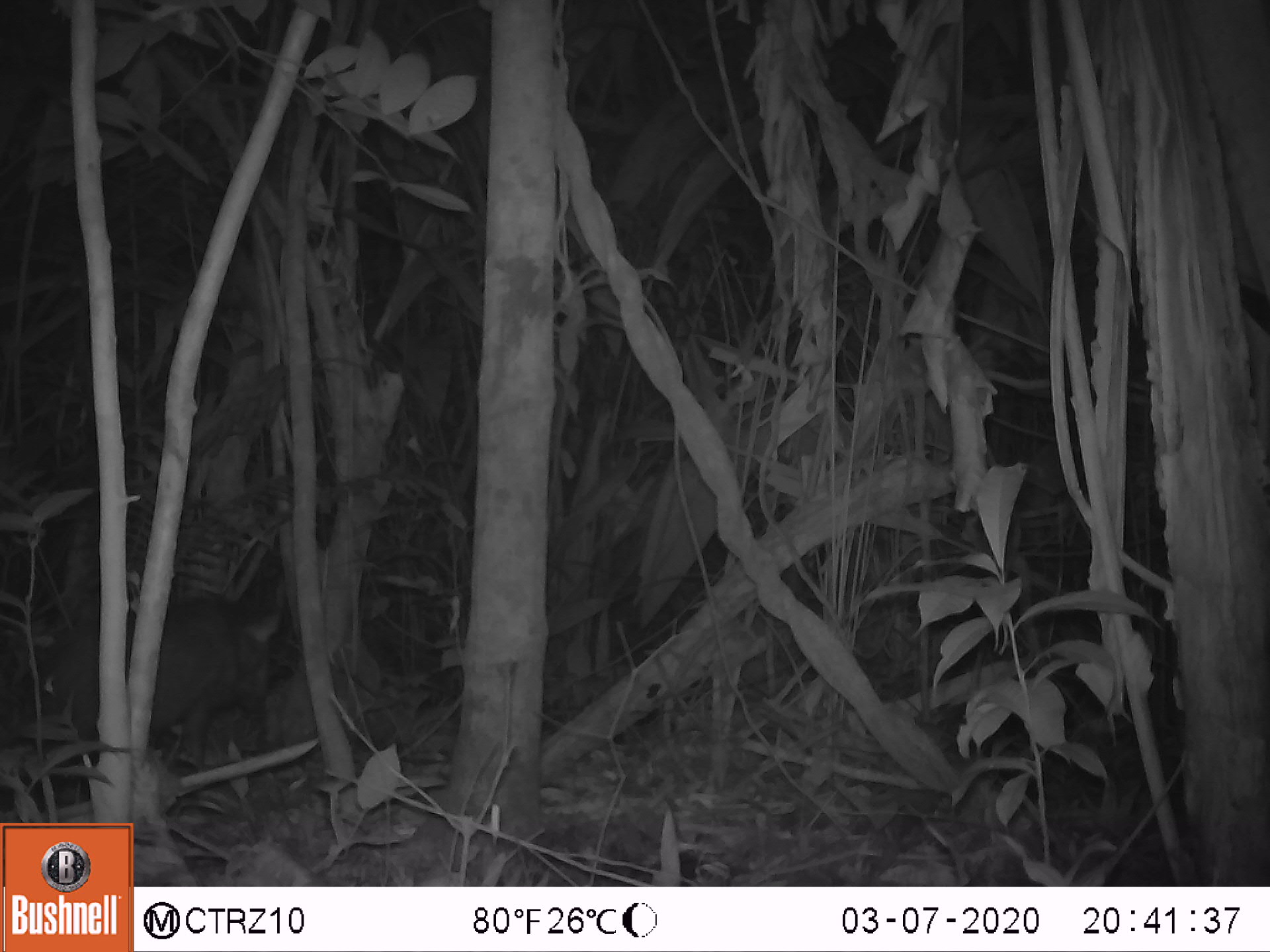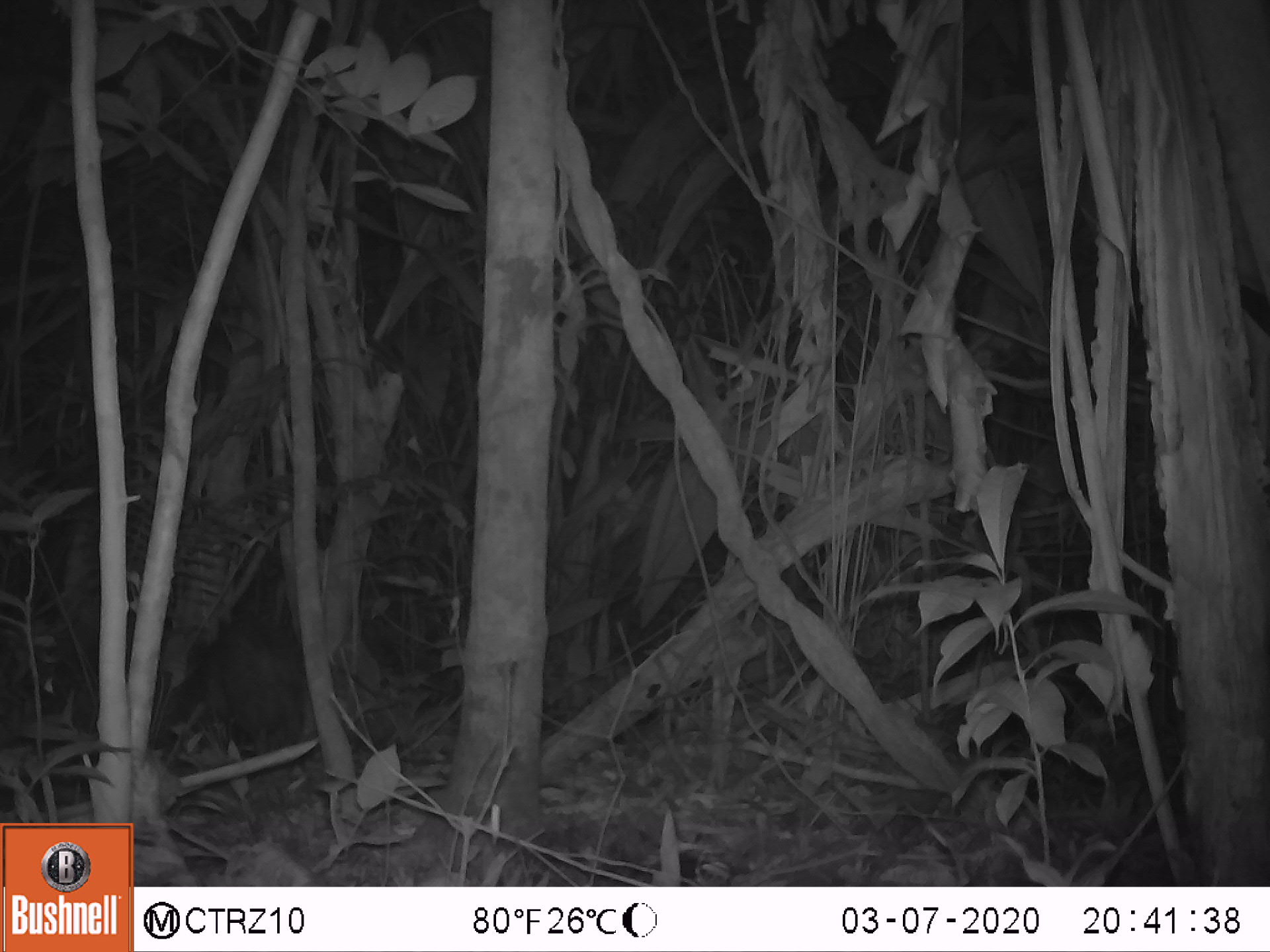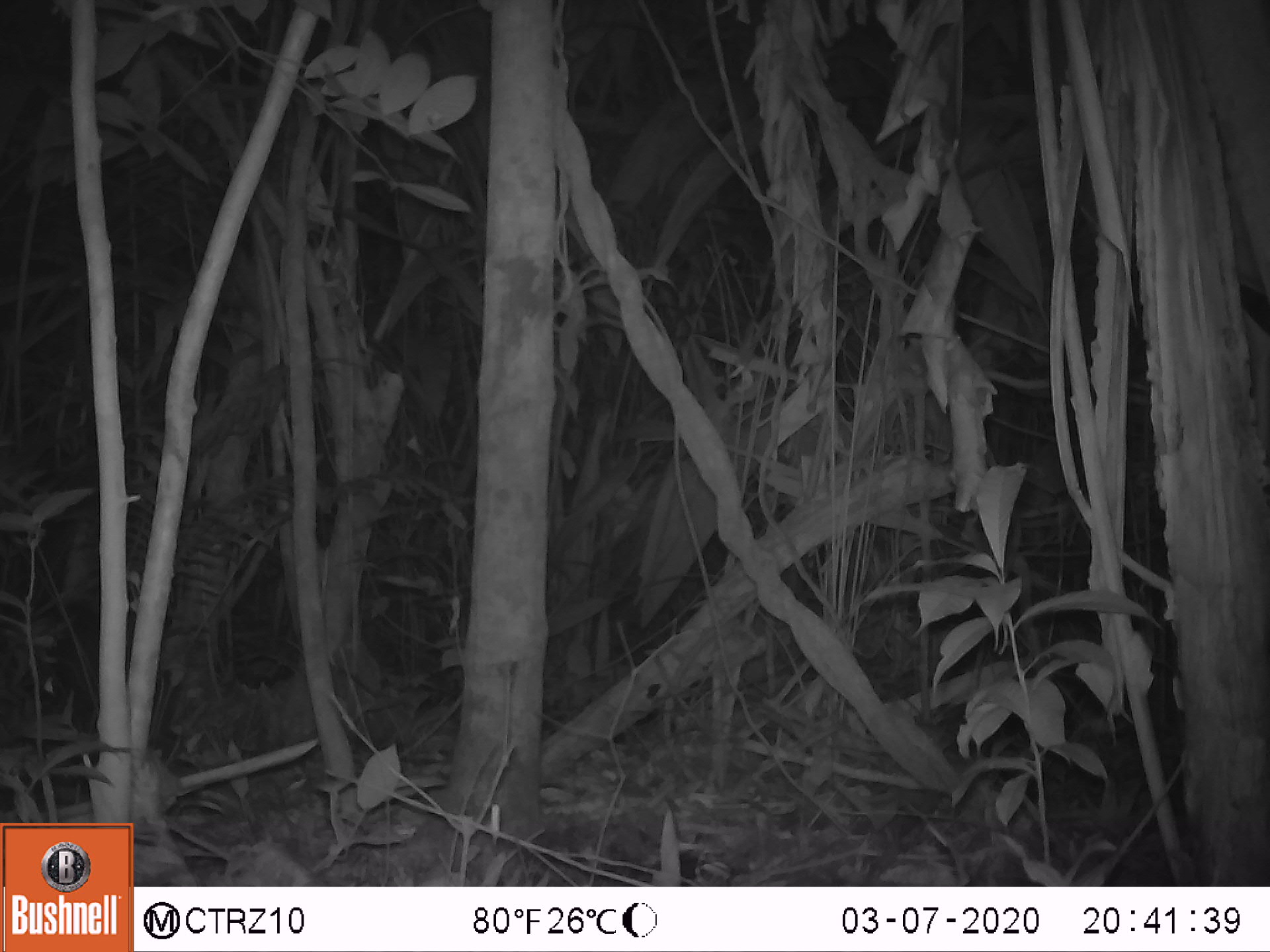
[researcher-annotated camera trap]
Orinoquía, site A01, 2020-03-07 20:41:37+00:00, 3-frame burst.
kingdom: Animalia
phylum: Chordata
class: Mammalia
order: Artiodactyla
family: Tayassuidae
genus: Pecari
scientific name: Pecari tajacu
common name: collared peccary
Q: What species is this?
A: Collared peccary (Pecari tajacu).